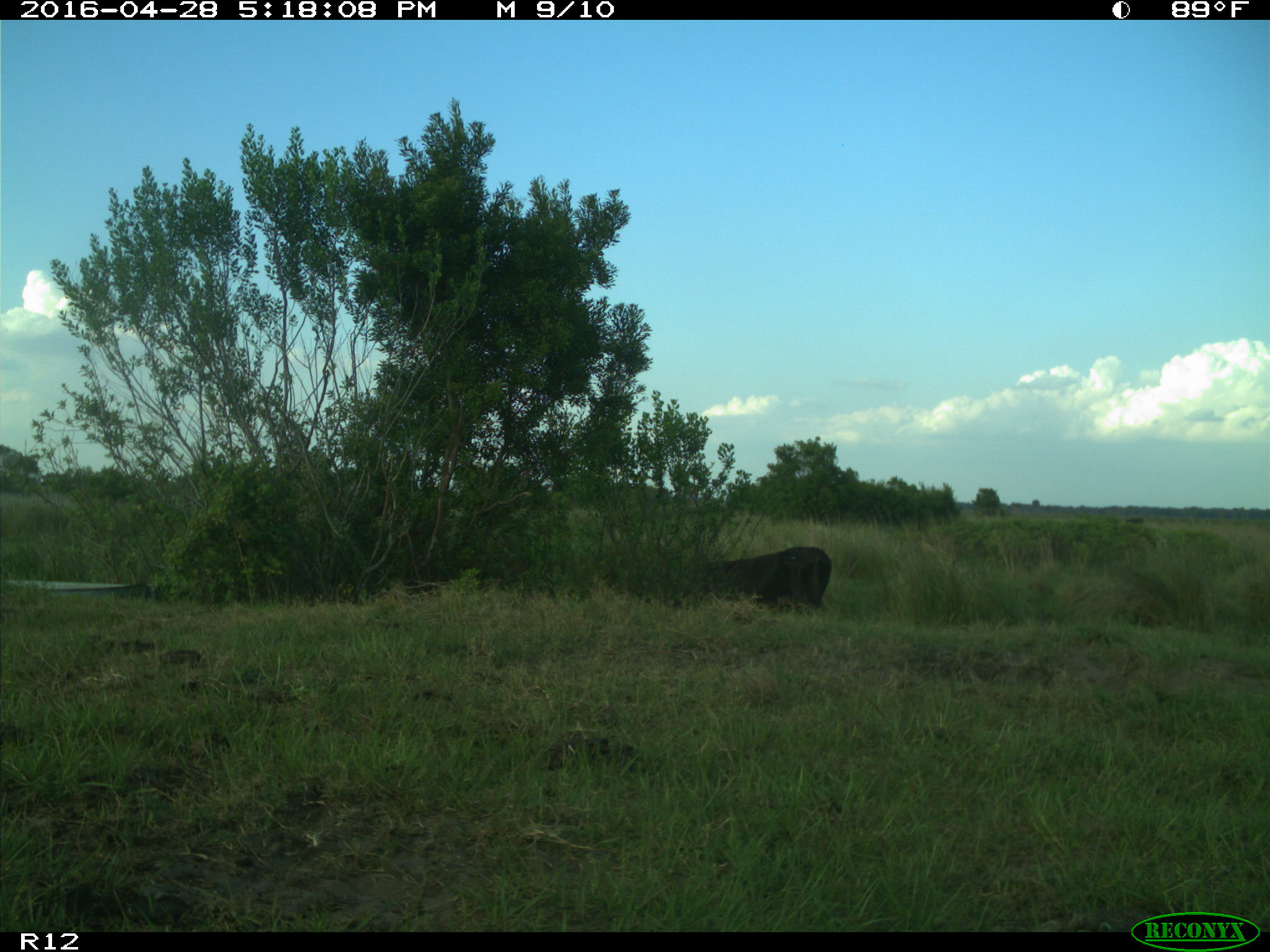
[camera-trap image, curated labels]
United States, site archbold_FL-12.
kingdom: Animalia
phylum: Chordata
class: Mammalia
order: Artiodactyla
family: Bovidae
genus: Bos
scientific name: Bos taurus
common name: domestic cow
Bos taurus (domestic cow).